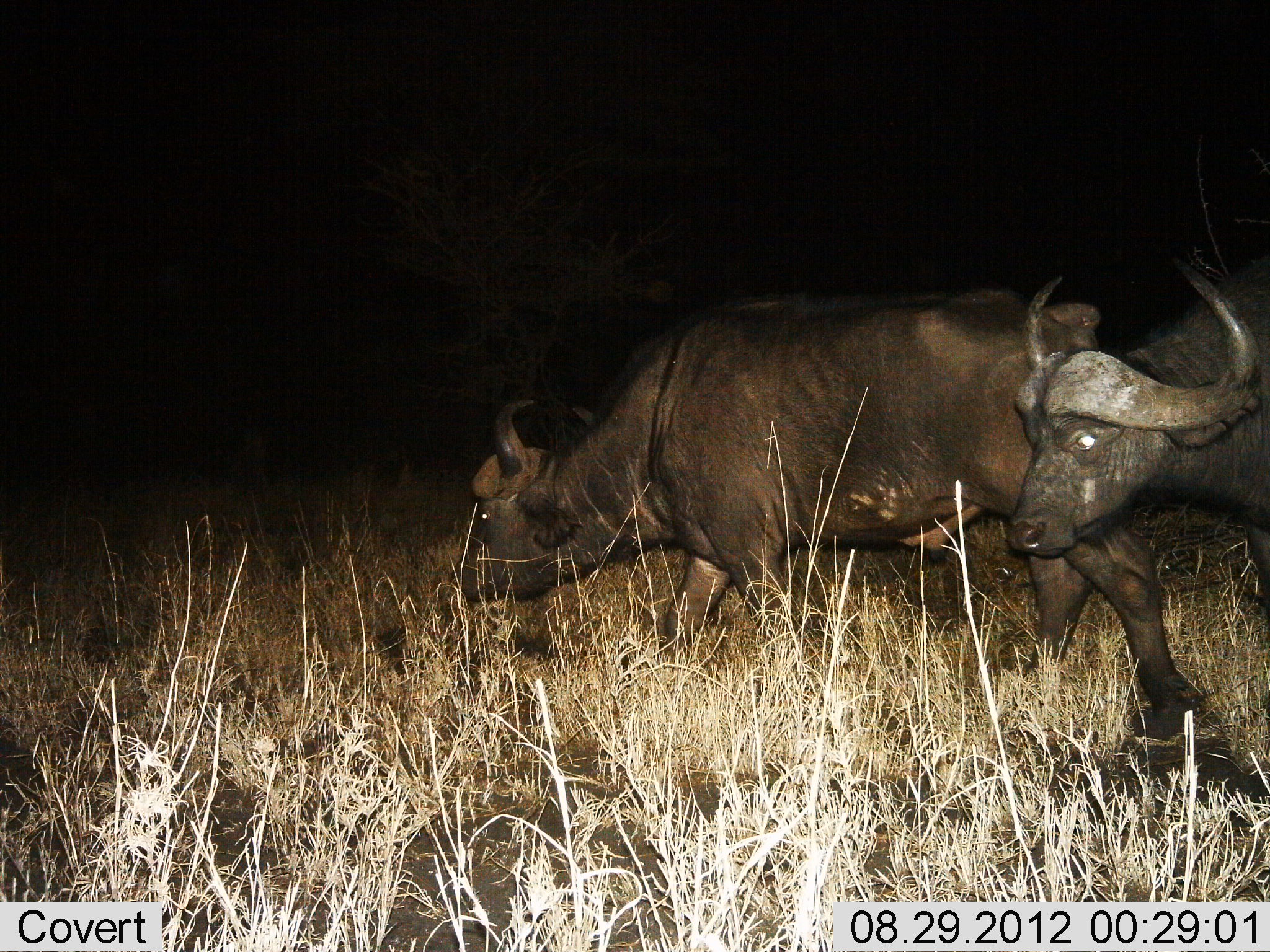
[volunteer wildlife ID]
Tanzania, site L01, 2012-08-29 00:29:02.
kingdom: Animalia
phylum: Chordata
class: Mammalia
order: Artiodactyla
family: Bovidae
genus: Syncerus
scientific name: Syncerus caffer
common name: cape buffalo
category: buffalo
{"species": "buffalo (cape buffalo) (Syncerus caffer)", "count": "2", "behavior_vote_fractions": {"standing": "0%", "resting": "0%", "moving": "100%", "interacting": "0%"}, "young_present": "0%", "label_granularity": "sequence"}